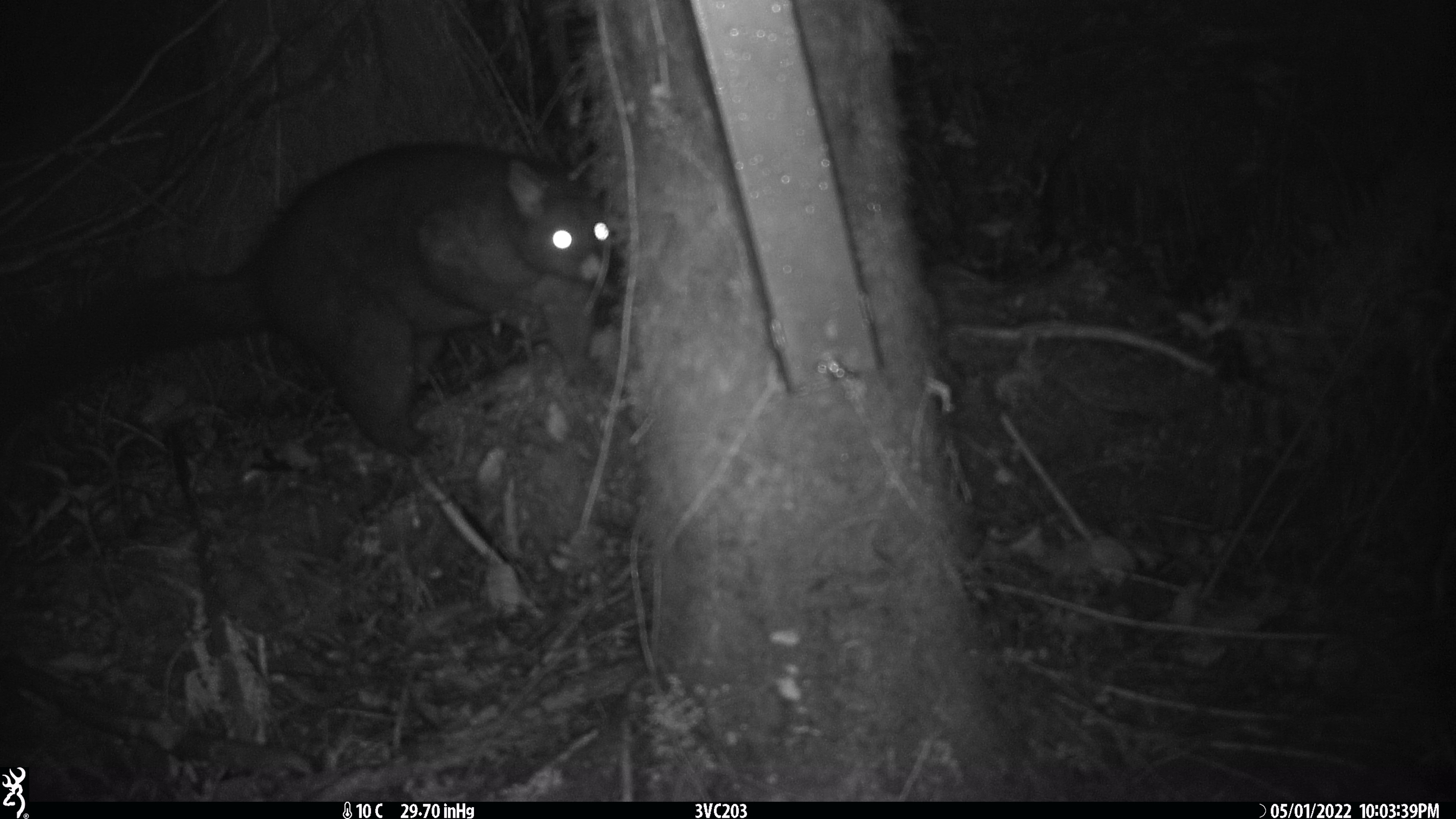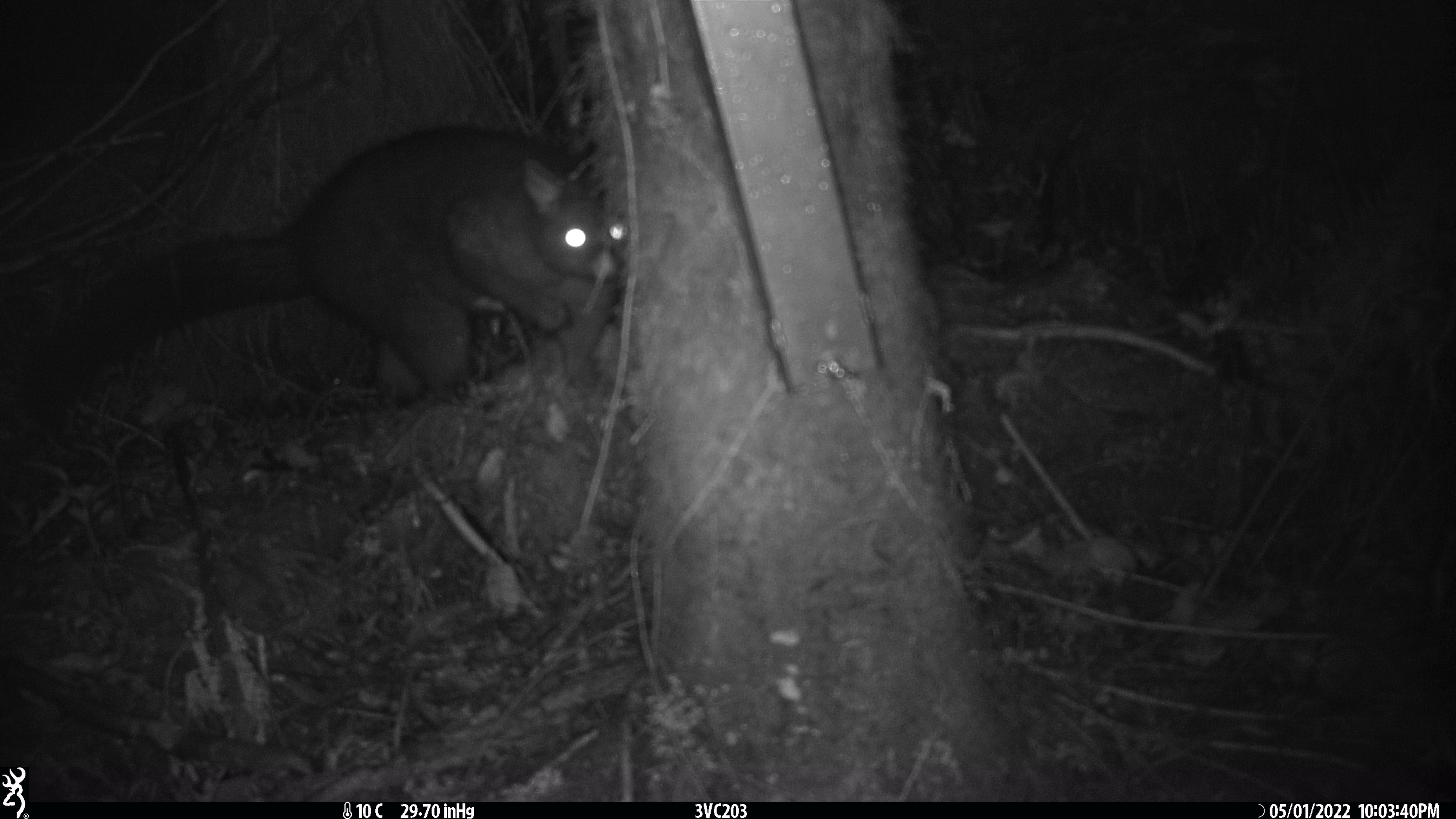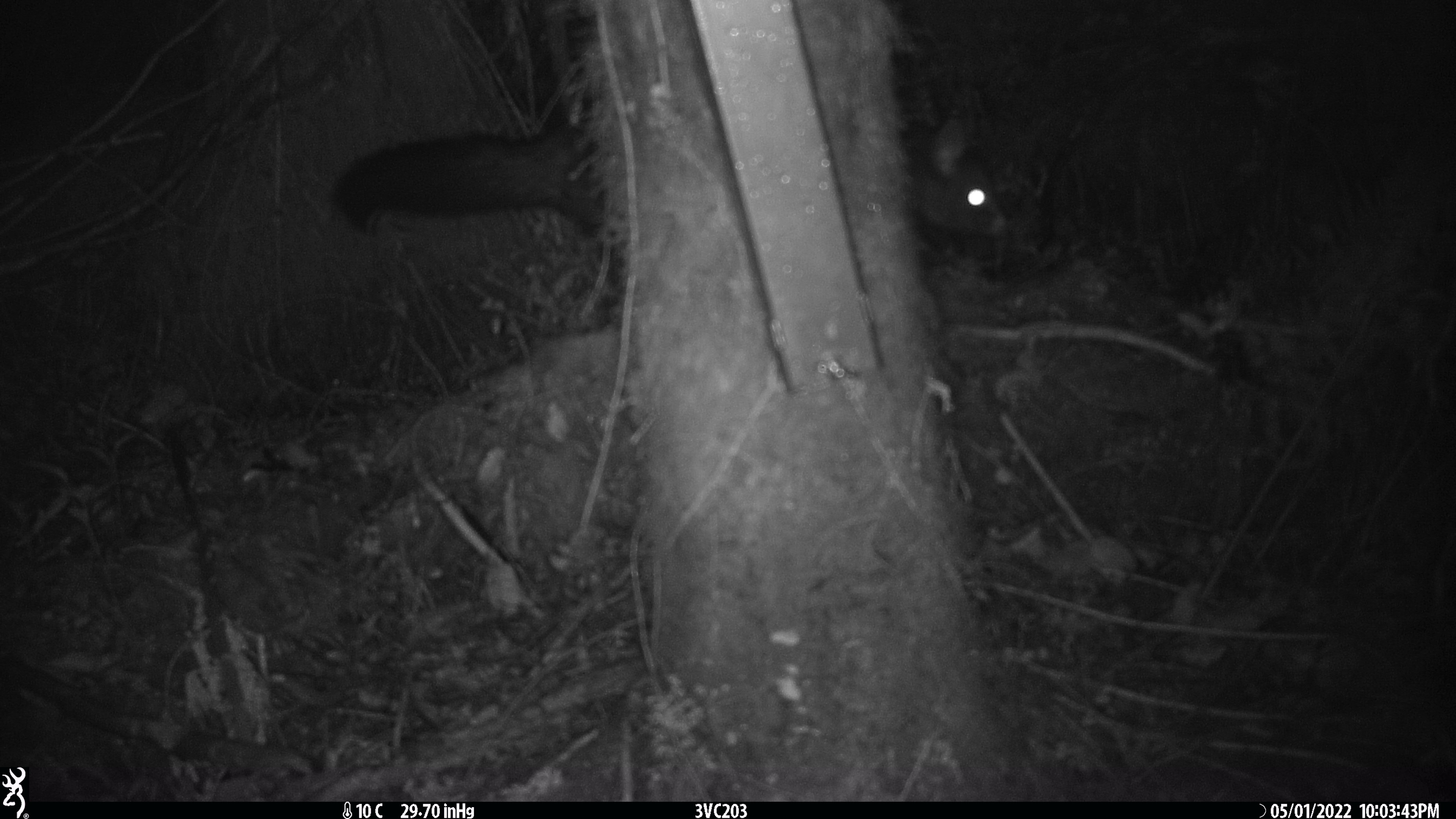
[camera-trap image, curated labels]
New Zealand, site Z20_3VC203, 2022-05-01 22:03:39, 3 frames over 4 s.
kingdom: Animalia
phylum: Chordata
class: Mammalia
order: Diprotodontia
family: Phalangeridae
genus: Trichosurus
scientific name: Trichosurus vulpecula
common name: common brushtail possum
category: possum